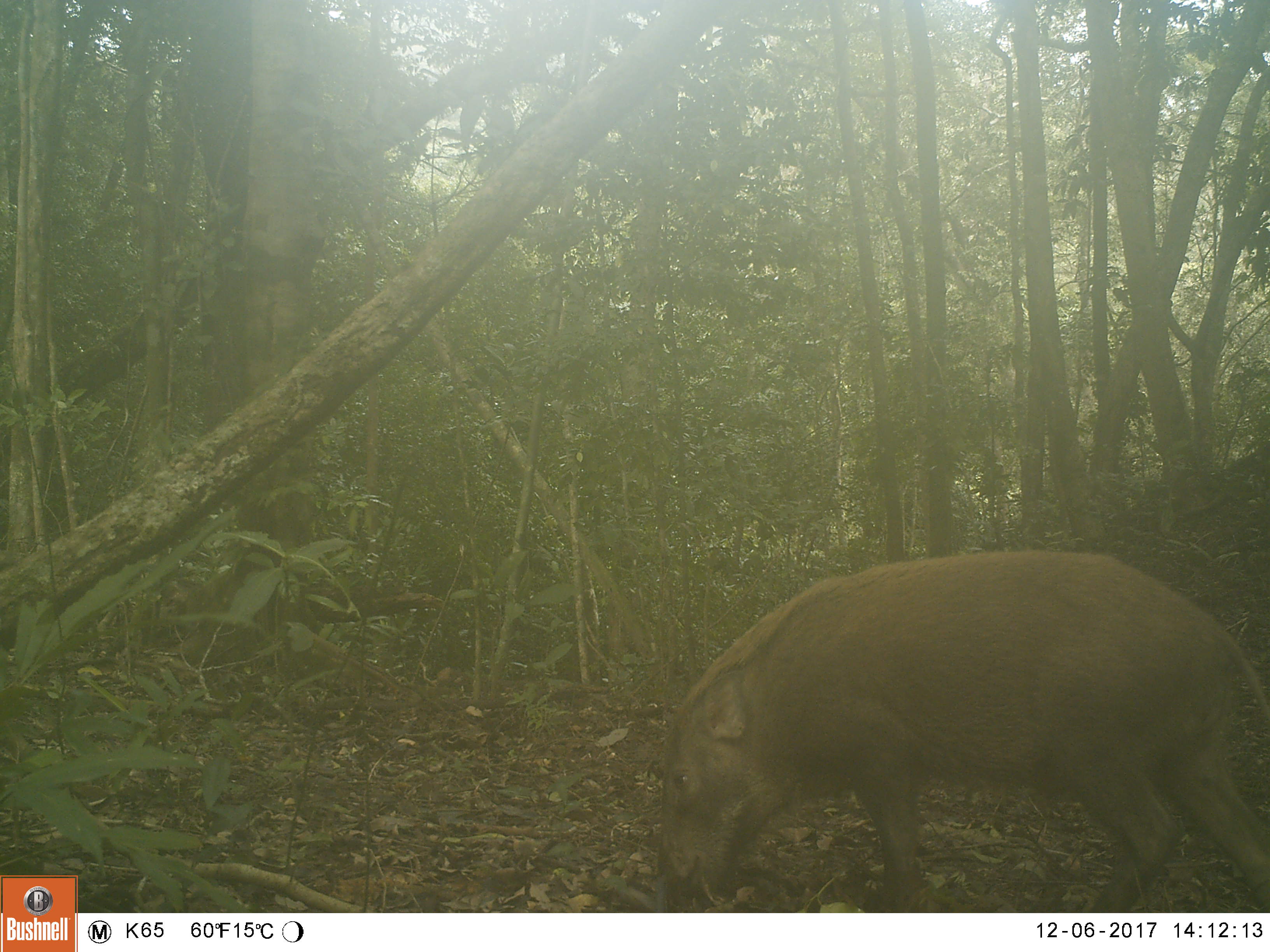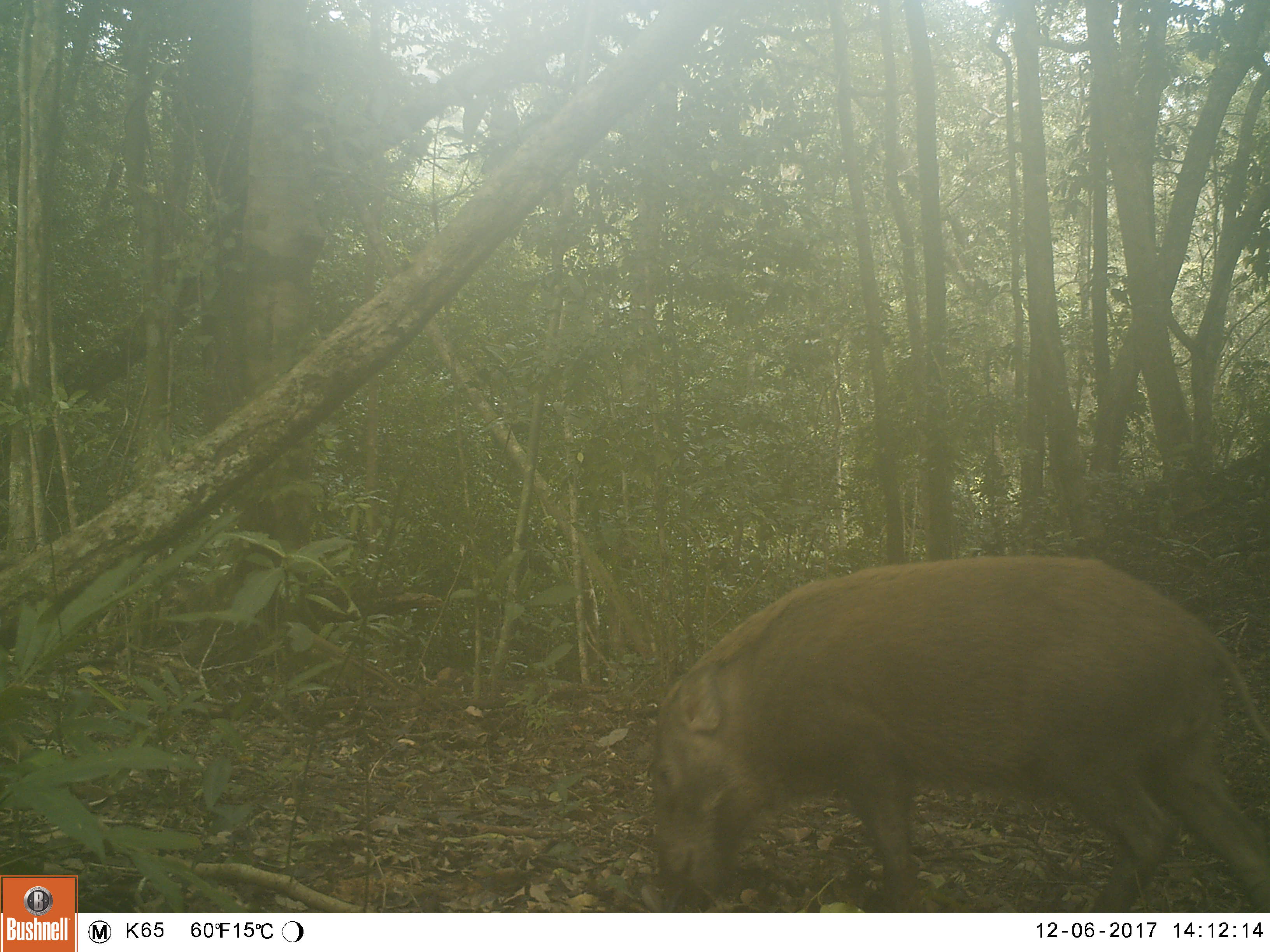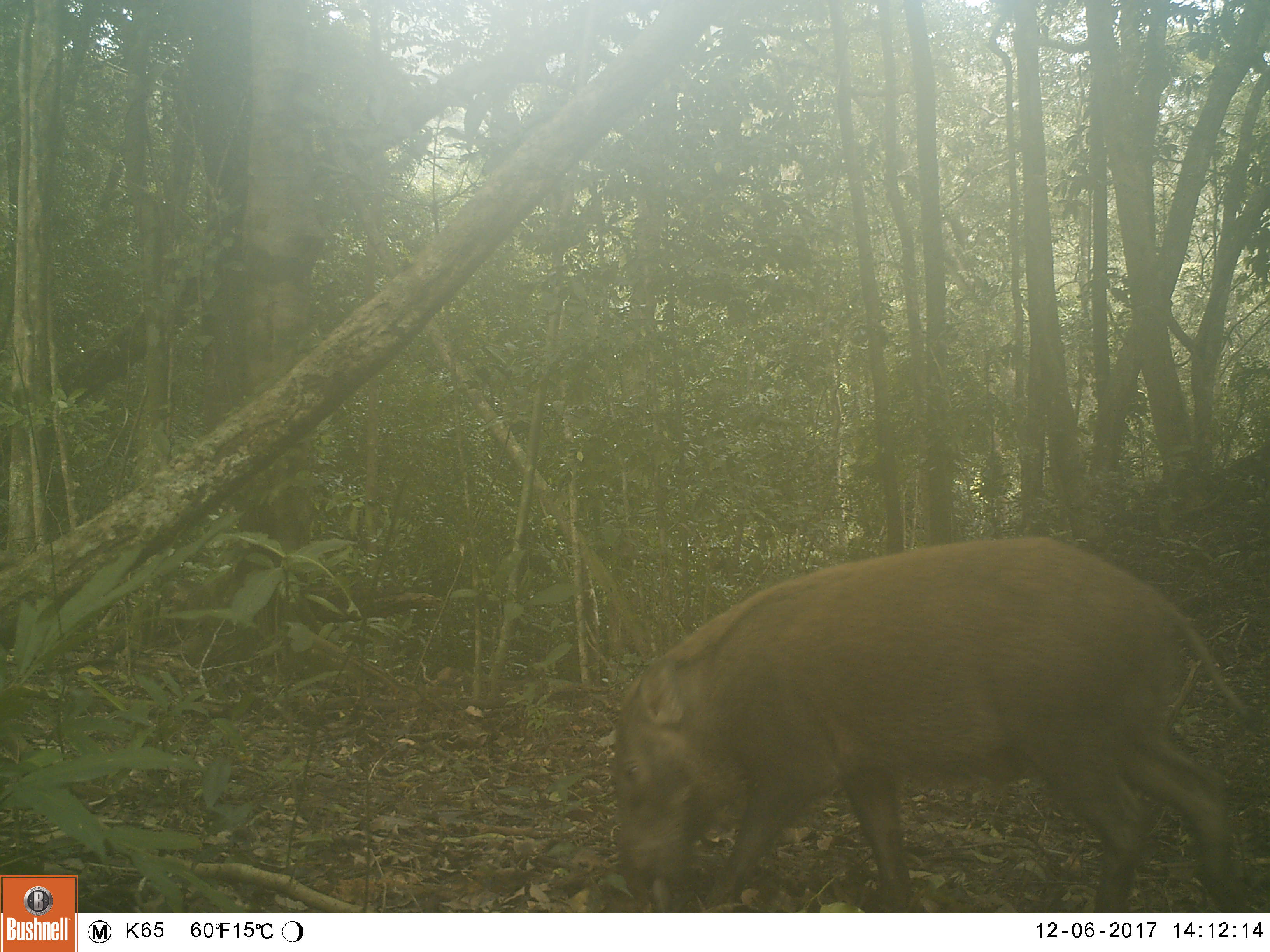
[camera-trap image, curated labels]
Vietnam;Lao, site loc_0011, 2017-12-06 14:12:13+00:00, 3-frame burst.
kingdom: Animalia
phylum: Chordata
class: Mammalia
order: Artiodactyla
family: Suidae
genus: Sus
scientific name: Sus scrofa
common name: eurasian wild pig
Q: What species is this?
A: Eurasian wild pig (Sus scrofa).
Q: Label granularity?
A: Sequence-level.